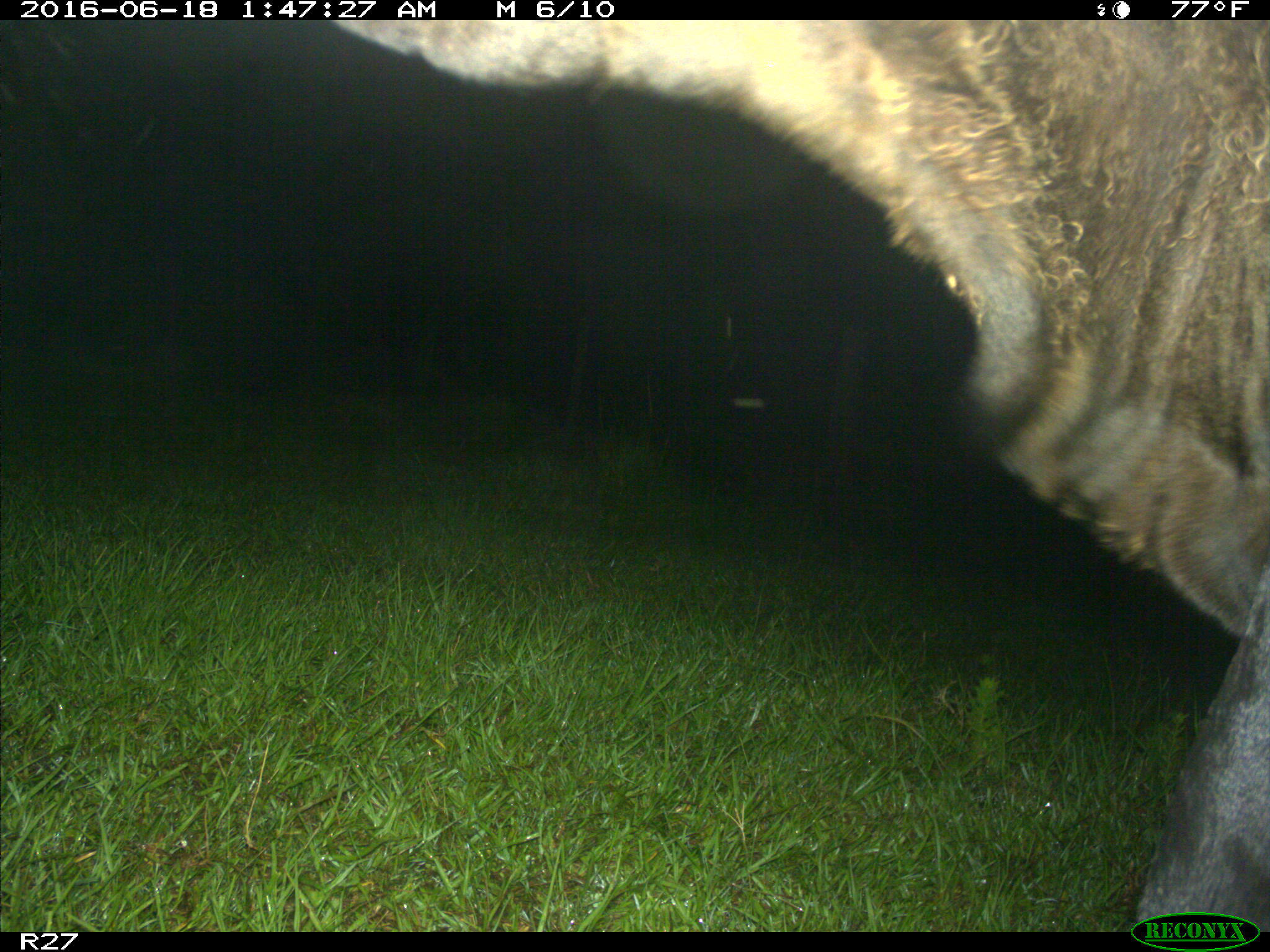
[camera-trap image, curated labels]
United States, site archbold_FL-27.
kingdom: Animalia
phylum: Chordata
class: Mammalia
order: Artiodactyla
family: Bovidae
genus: Bos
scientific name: Bos taurus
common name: domestic cow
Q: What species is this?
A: Bos taurus (domestic cow).